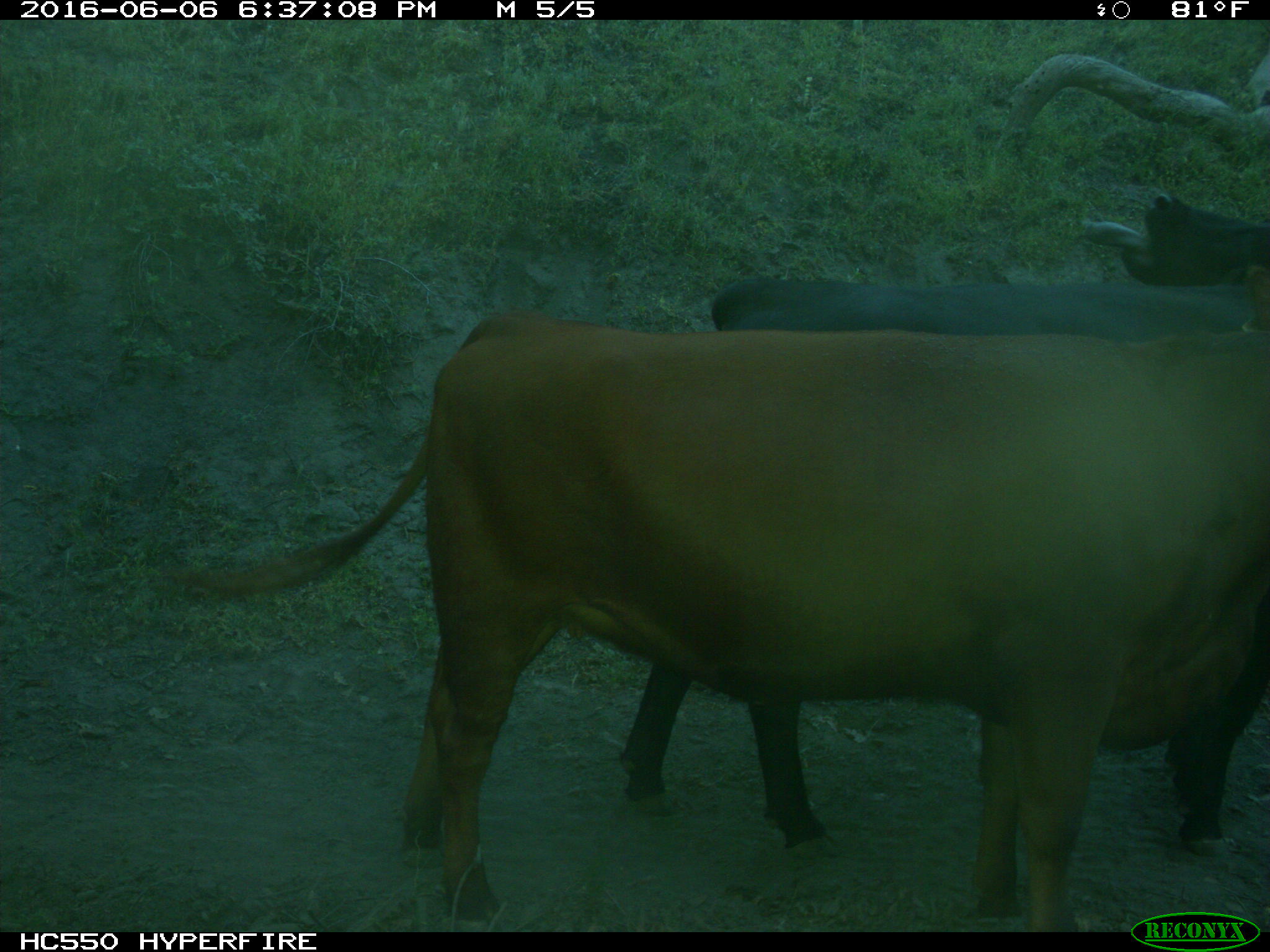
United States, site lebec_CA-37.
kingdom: Animalia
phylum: Chordata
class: Mammalia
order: Artiodactyla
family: Bovidae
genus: Bos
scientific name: Bos taurus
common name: domestic cow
Bos taurus (domestic cow).